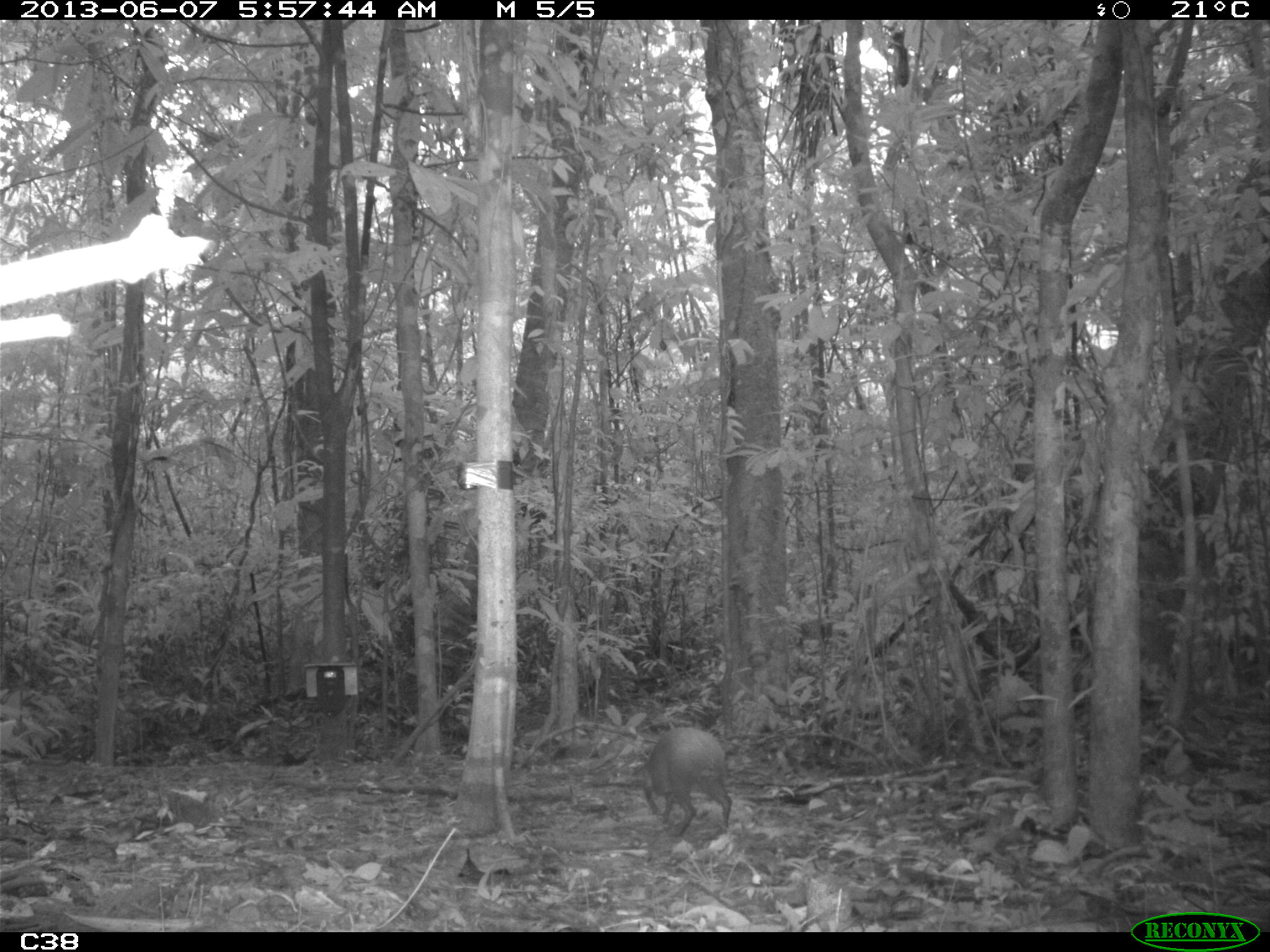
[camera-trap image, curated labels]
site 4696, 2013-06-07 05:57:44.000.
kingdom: Animalia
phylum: Chordata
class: Mammalia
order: Rodentia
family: Dasyproctidae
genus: Dasyprocta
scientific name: Dasyprocta leporina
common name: red-rumped agouti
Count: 1.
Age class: adult.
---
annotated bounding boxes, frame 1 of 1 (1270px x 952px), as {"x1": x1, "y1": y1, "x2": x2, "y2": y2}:
dasyprocta leporina: {"x1": 636, "y1": 724, "x2": 733, "y2": 840}